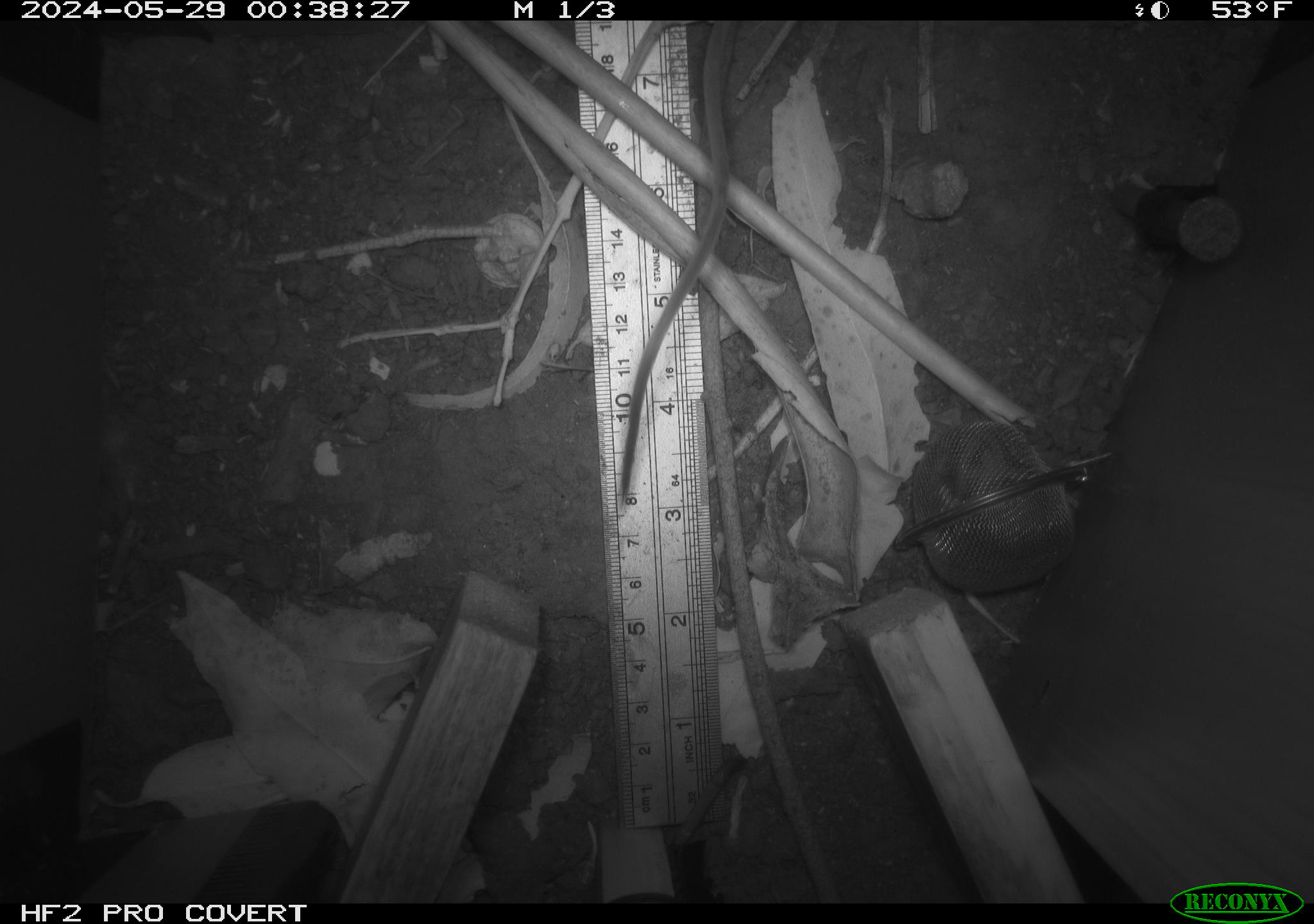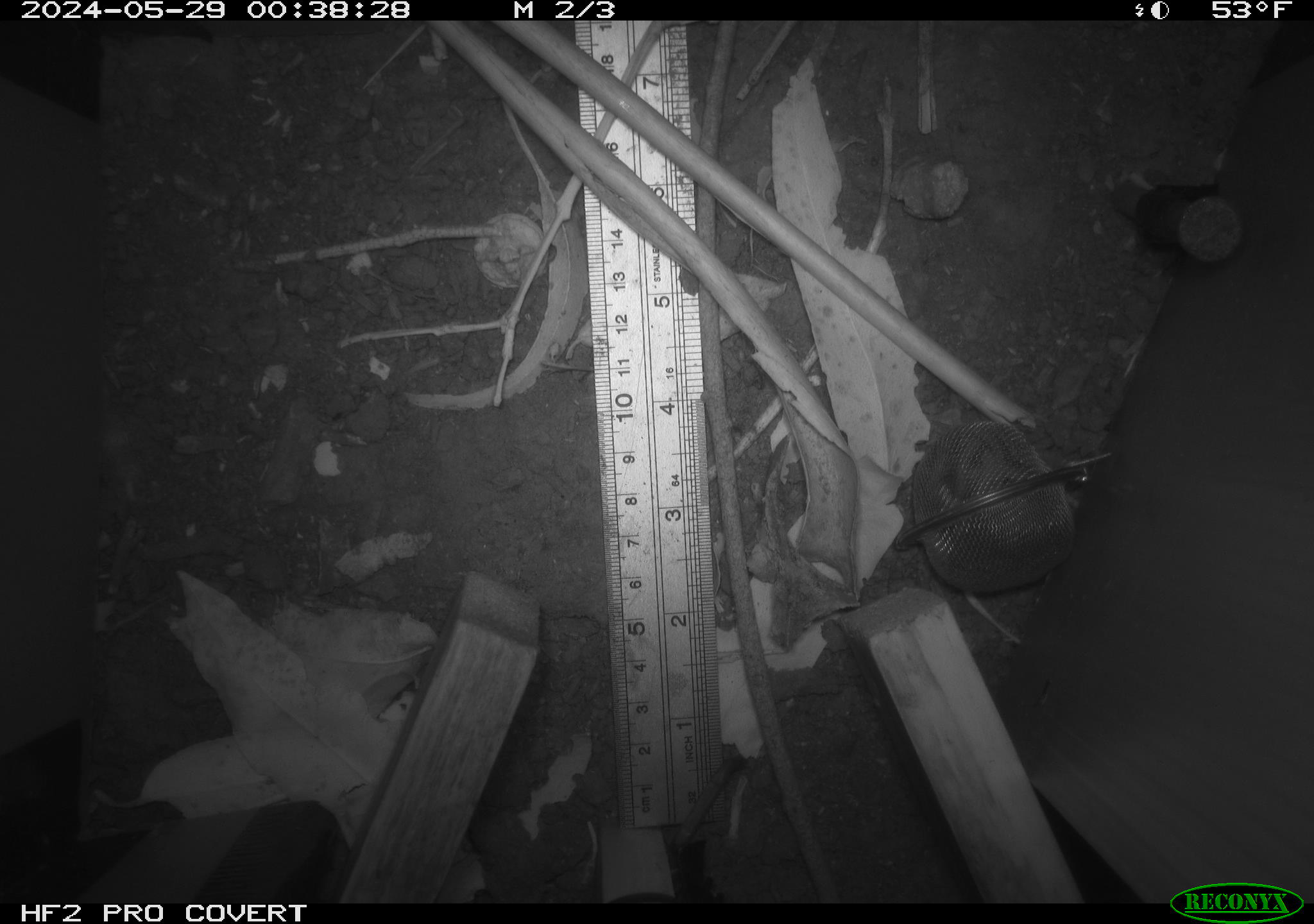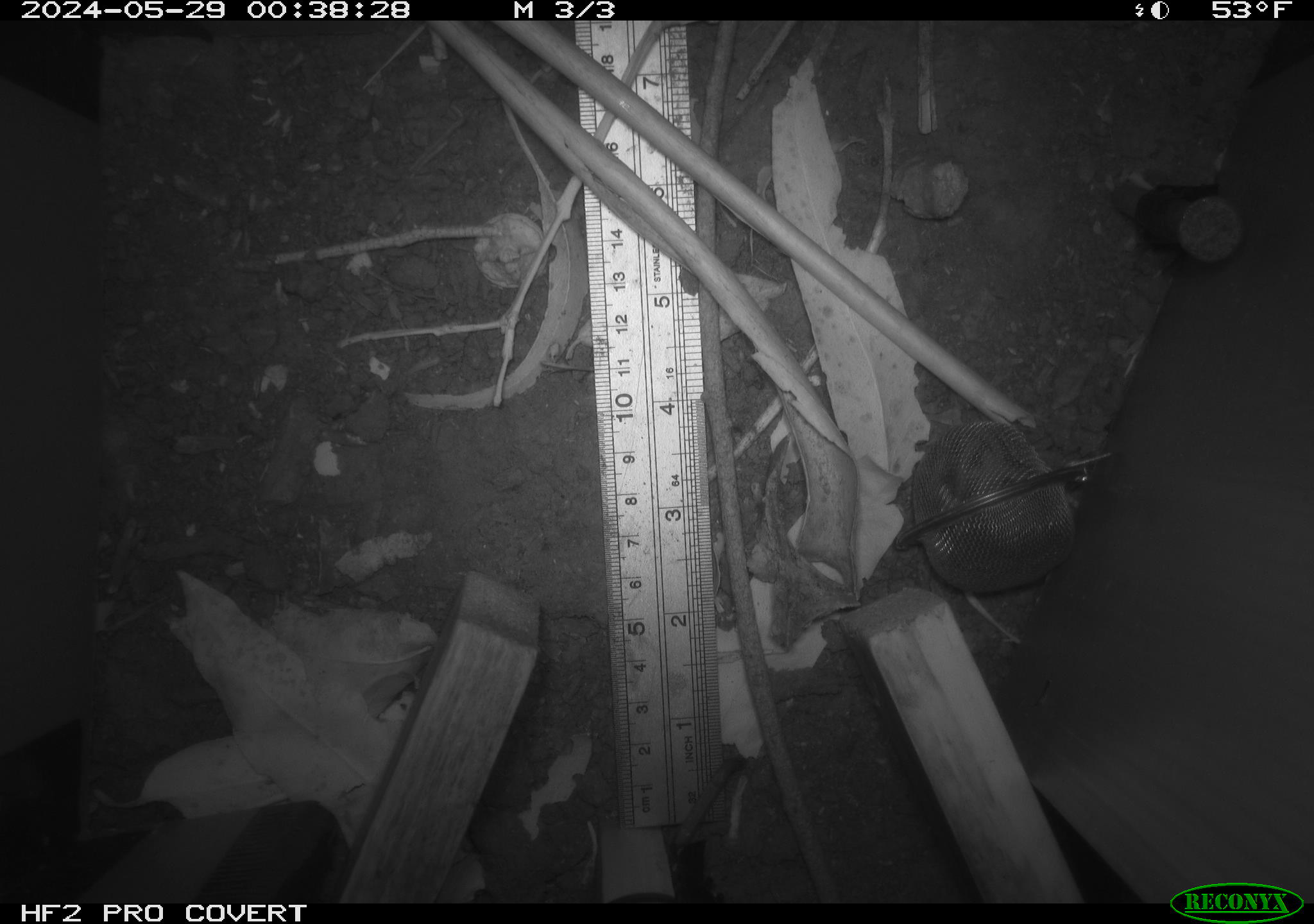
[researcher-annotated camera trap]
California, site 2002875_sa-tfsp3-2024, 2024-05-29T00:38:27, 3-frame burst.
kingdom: Animalia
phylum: Chordata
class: Mammalia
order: Rodentia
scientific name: Rodentia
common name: rodent